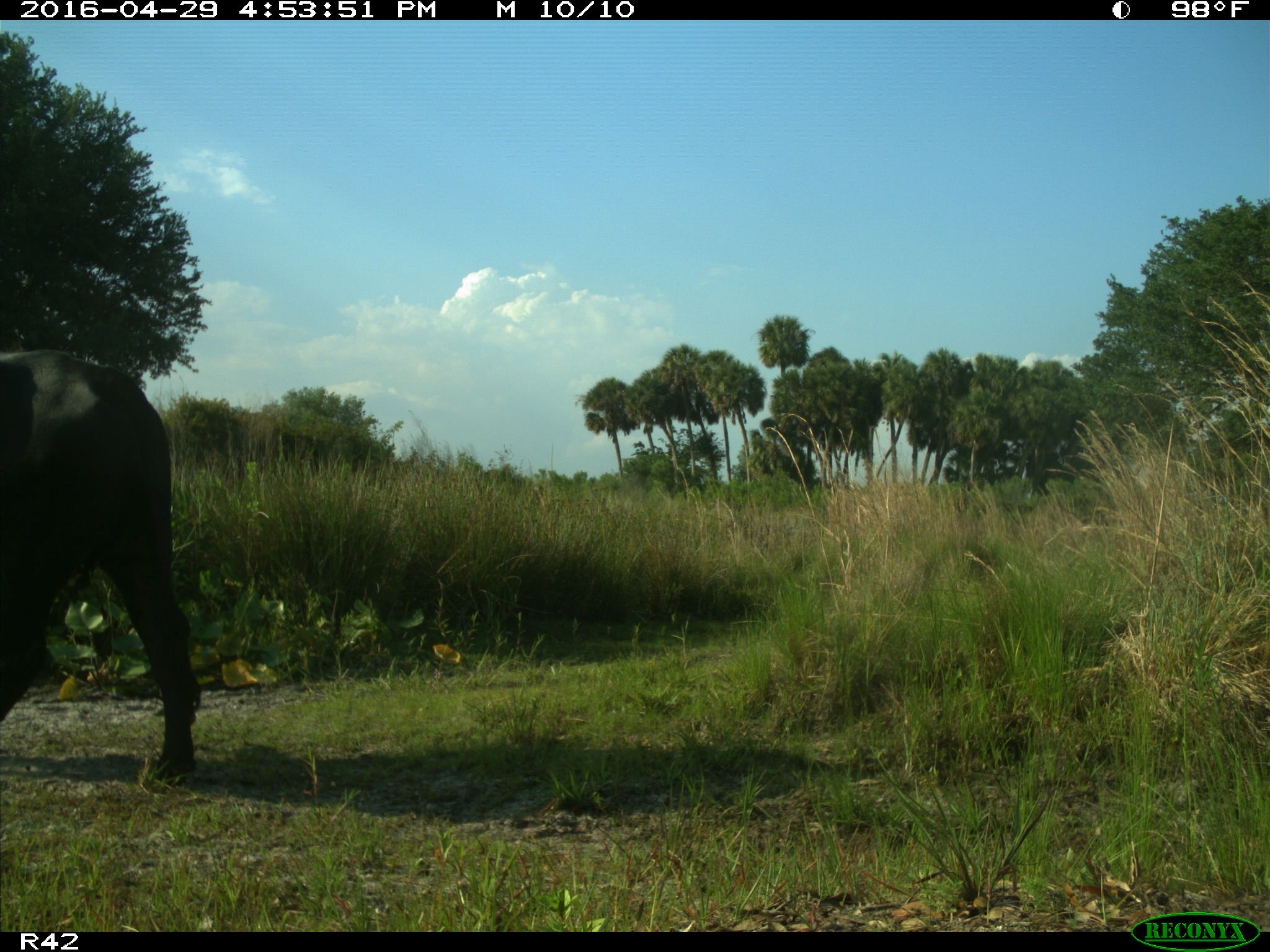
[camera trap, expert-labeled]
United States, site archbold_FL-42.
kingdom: Animalia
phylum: Chordata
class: Mammalia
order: Artiodactyla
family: Bovidae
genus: Bos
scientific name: Bos taurus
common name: domestic cow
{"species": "Bos taurus (domestic cow)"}